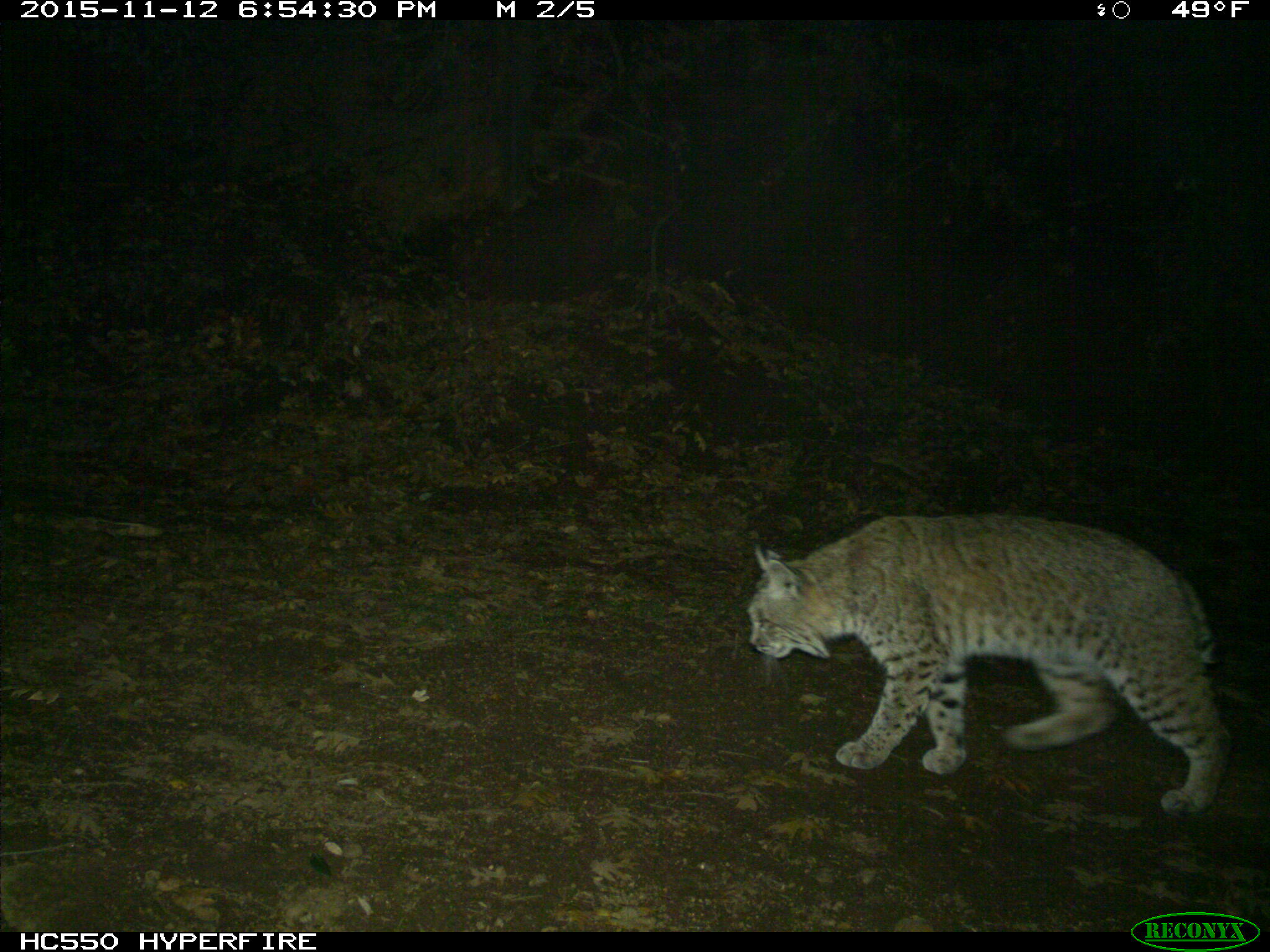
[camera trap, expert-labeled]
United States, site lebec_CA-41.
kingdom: Animalia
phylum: Chordata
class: Mammalia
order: Carnivora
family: Felidae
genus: Lynx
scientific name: Lynx rufus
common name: bobcat